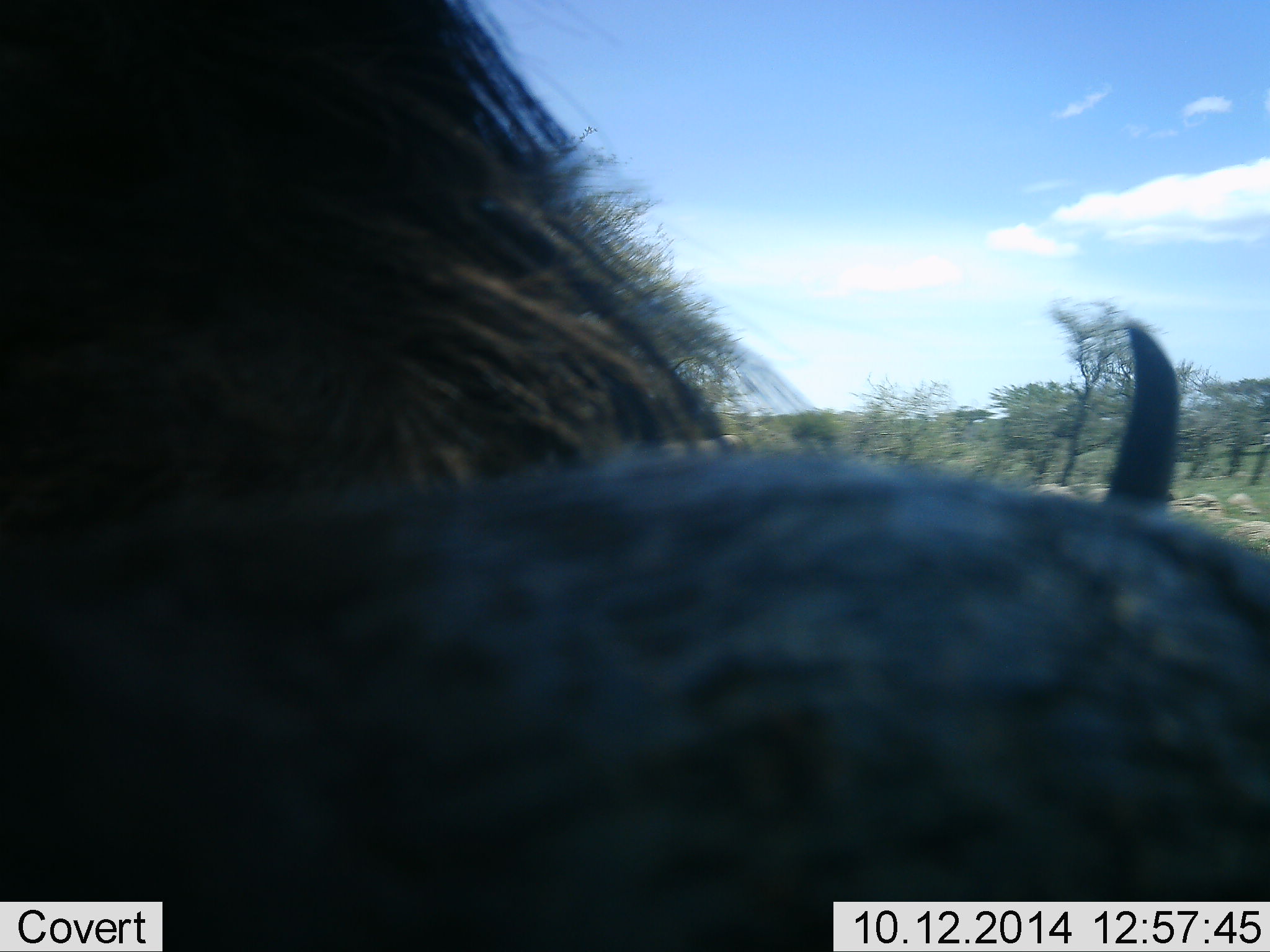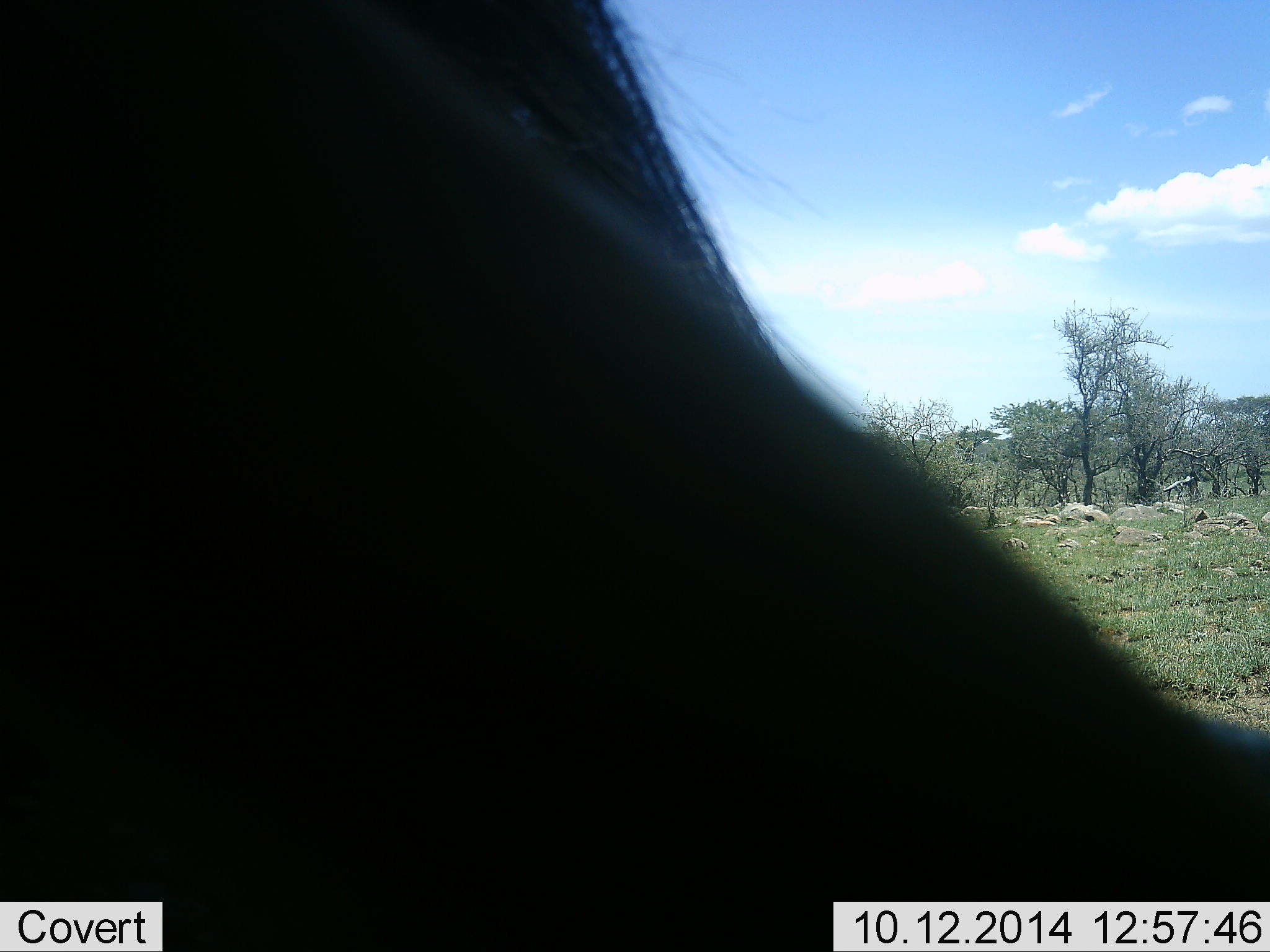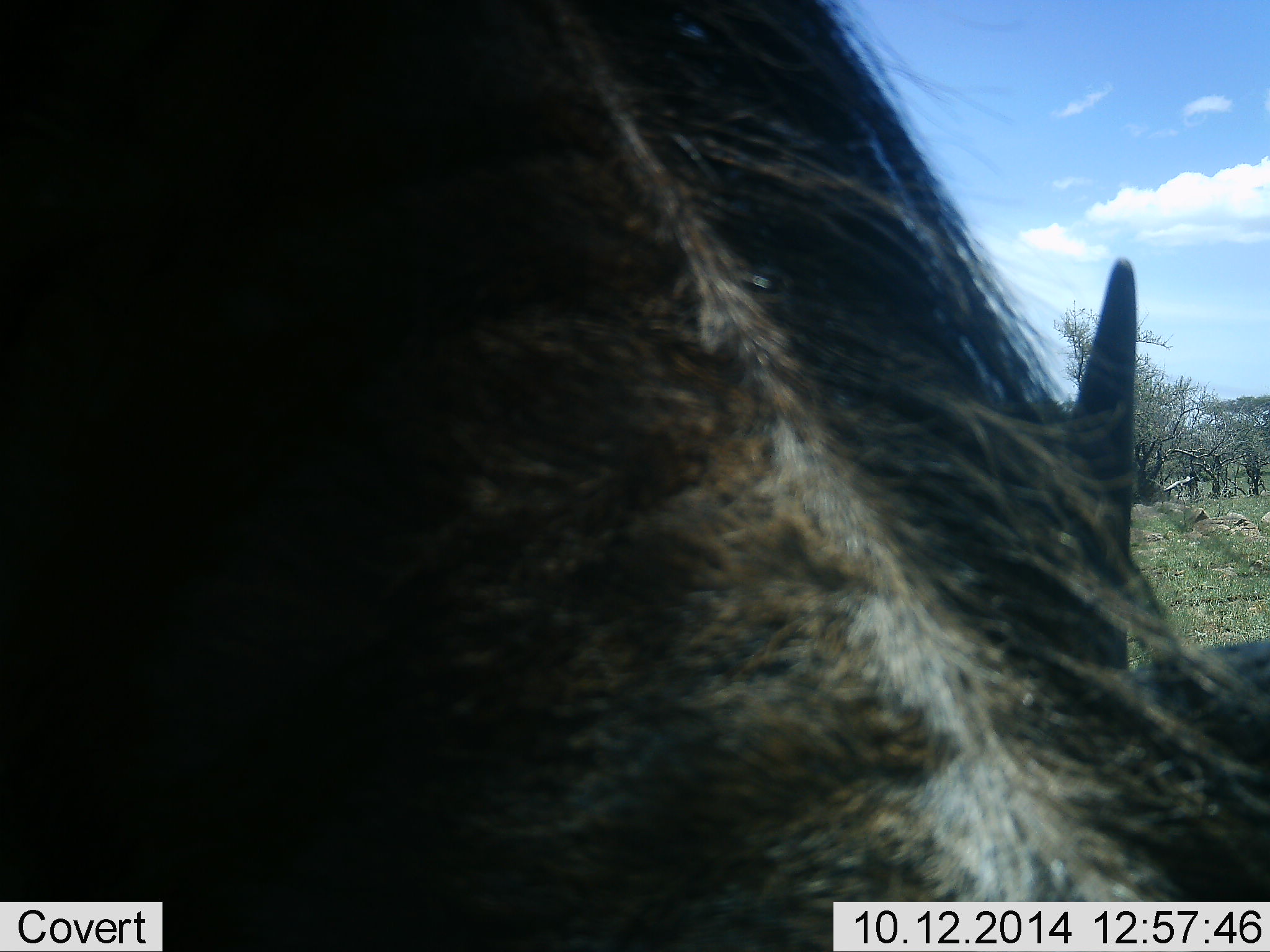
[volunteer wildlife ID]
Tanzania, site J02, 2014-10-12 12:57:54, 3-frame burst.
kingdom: Animalia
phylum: Chordata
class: Mammalia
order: Artiodactyla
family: Bovidae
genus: Connochaetes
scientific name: Connochaetes taurinus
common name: blue wildebeest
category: wildebeest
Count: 1.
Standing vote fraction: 60%.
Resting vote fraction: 10%.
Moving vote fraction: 10%.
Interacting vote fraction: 10%.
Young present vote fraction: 0%.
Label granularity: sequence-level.